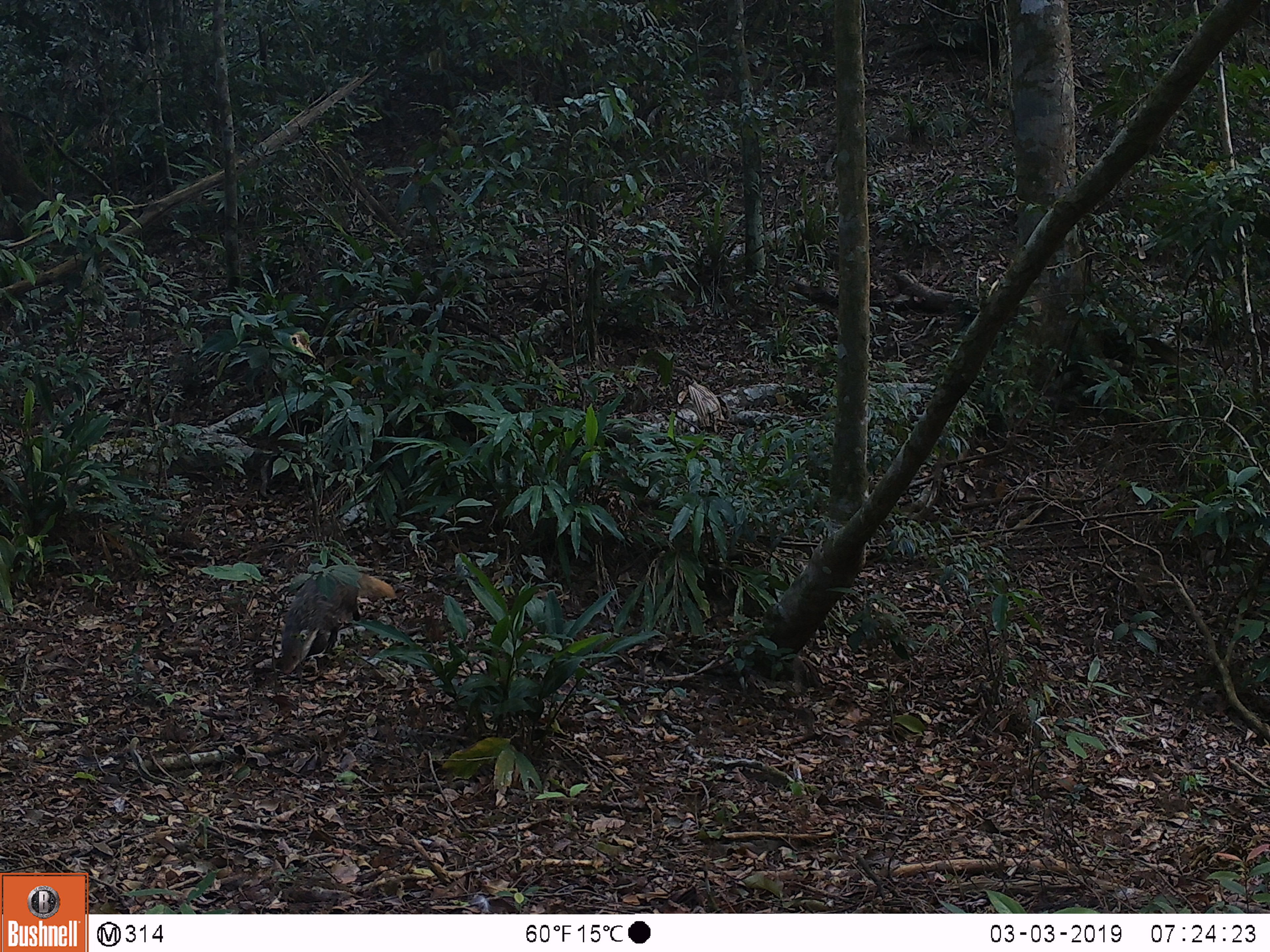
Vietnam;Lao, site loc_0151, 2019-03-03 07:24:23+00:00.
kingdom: Animalia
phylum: Chordata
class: Mammalia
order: Carnivora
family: Herpestidae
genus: Urva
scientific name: Urva urva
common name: crab-eating mongoose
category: crab eating mongoose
Crab eating mongoose (crab-eating mongoose) (Urva urva). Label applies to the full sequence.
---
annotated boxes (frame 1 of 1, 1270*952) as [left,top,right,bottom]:
crab eating mongoose: [281,571,397,674]